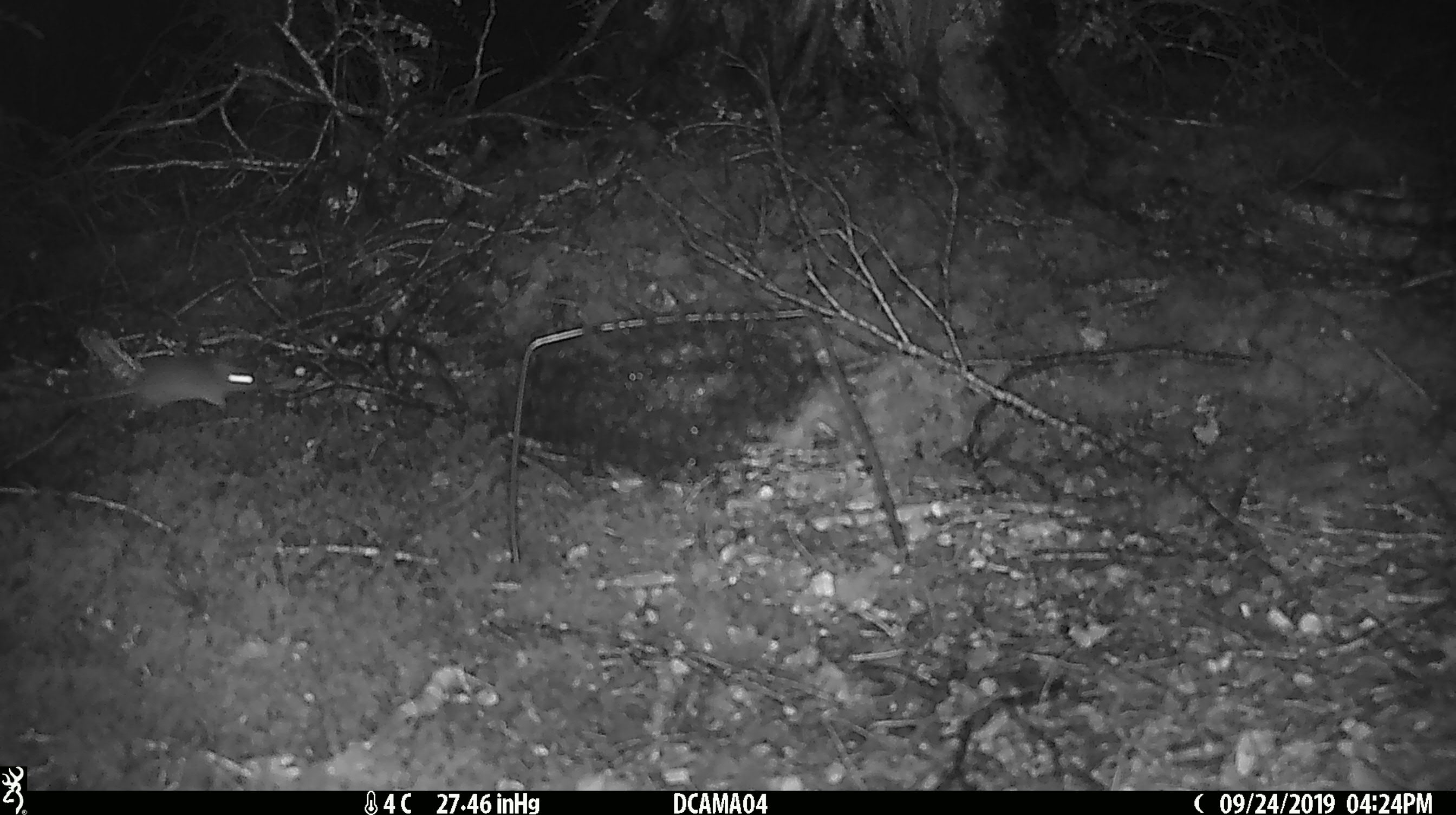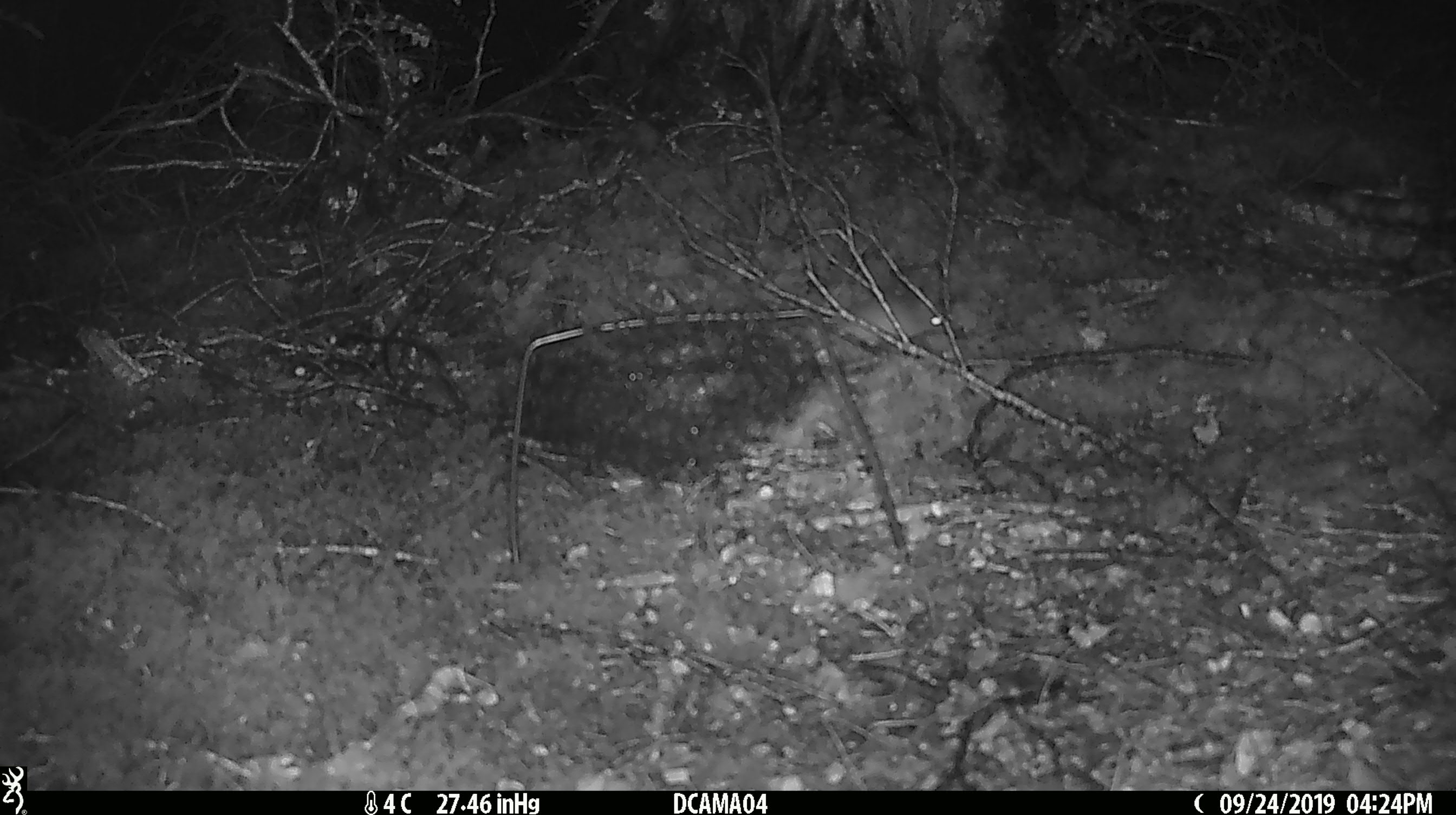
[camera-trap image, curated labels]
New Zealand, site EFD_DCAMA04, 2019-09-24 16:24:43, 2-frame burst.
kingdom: Animalia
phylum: Chordata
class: Mammalia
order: Rodentia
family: Muridae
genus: Mus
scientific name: Mus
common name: mouse